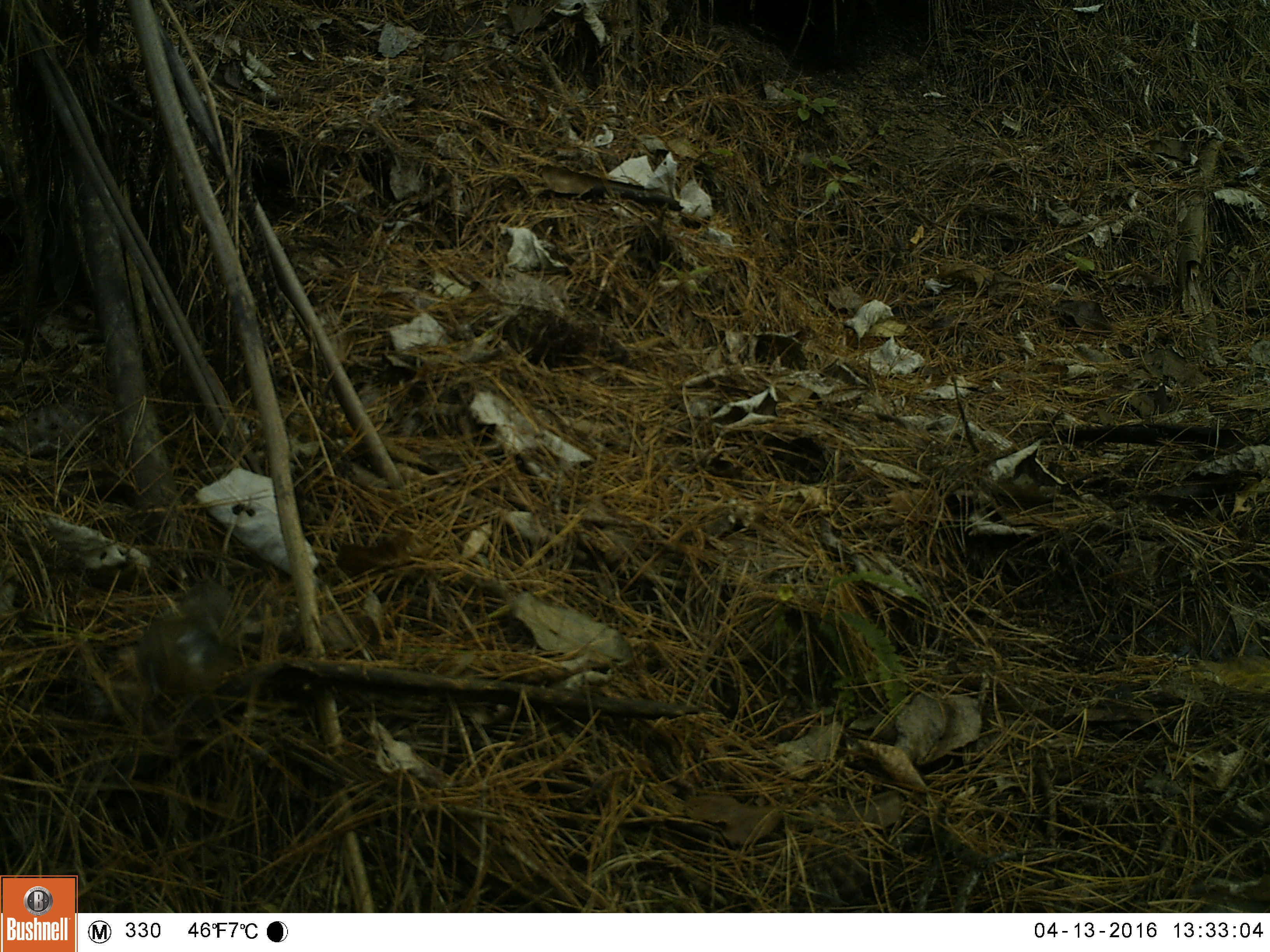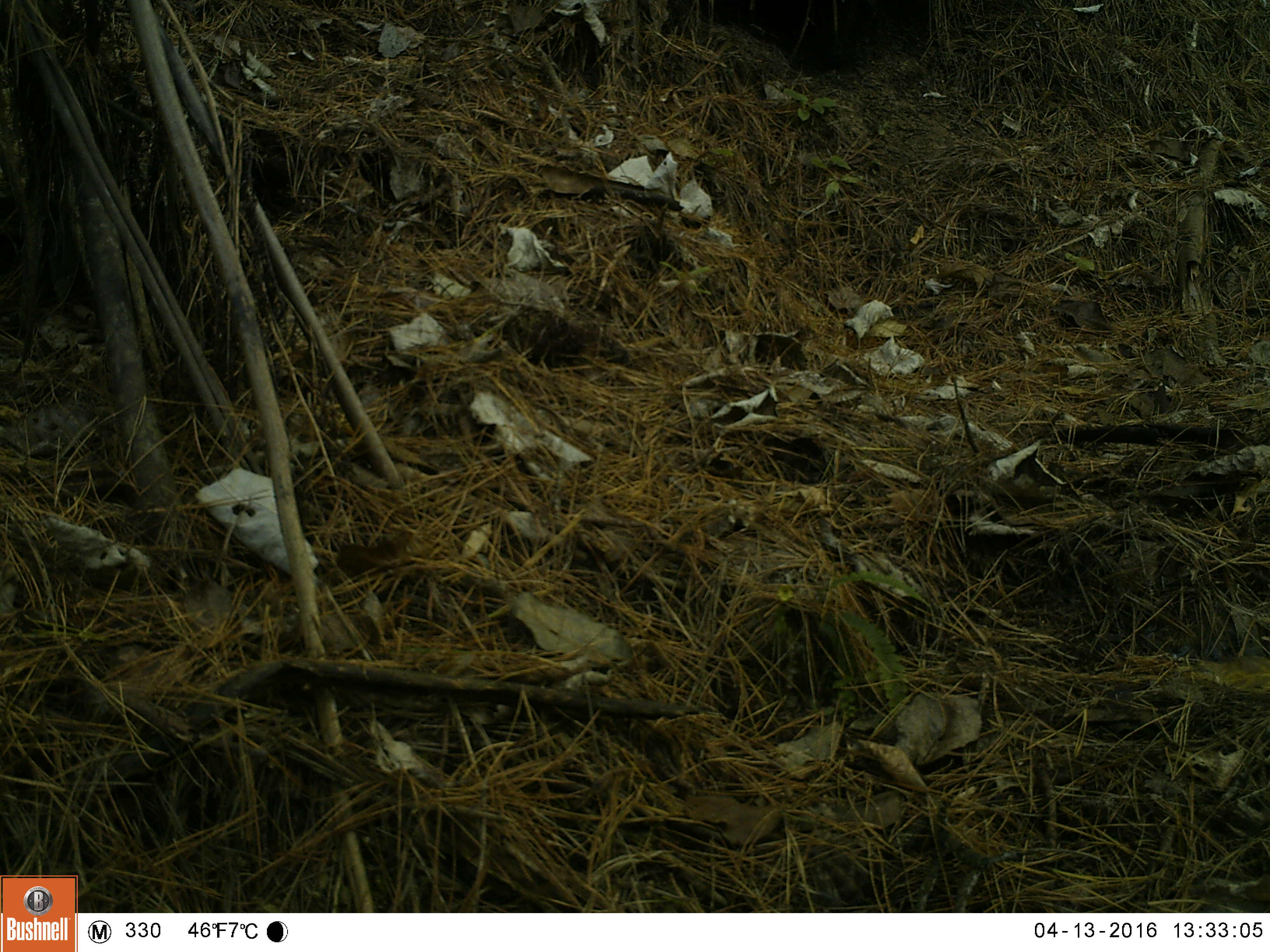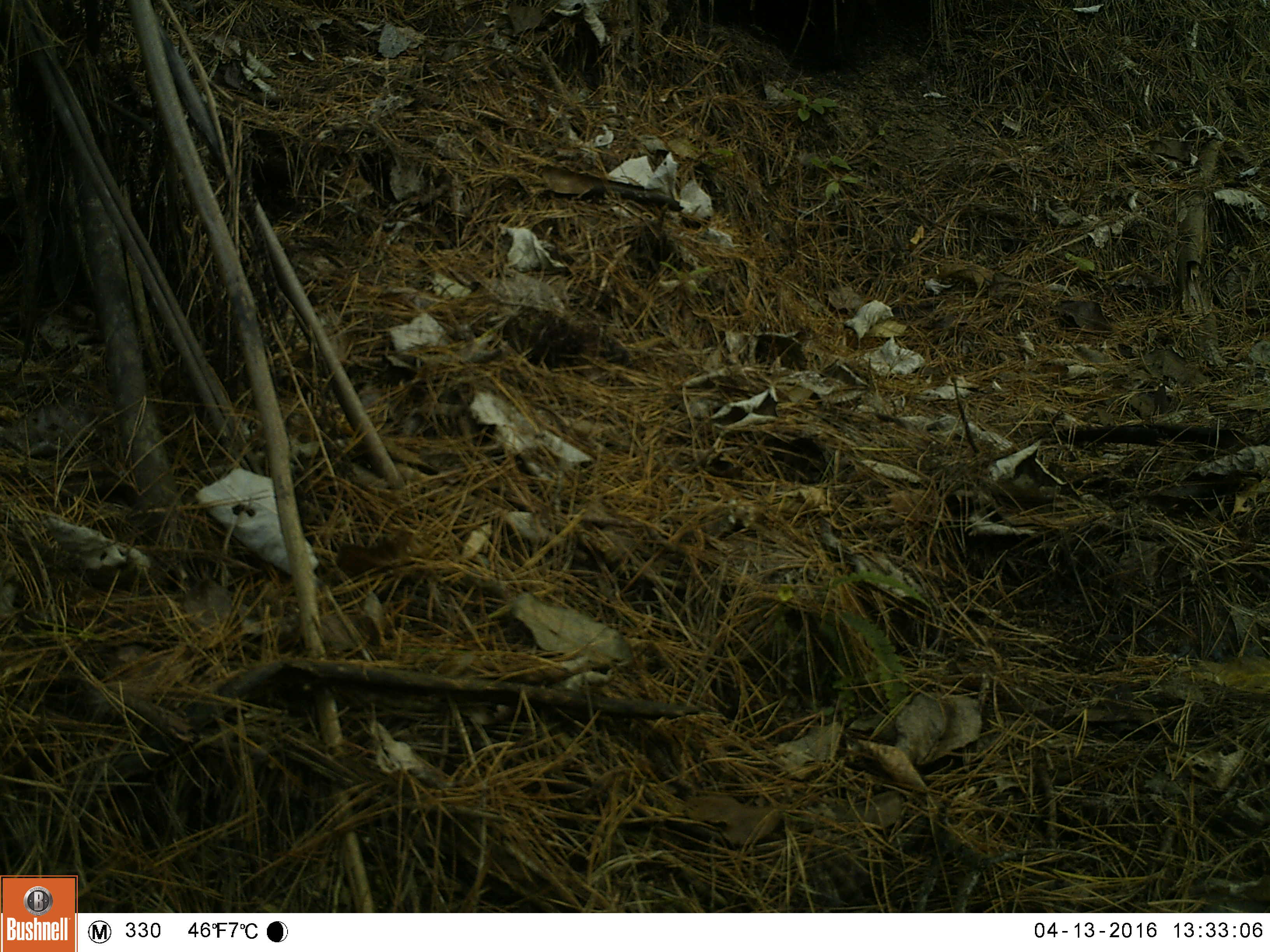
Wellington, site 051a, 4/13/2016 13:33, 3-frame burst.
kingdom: Animalia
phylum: Chordata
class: Aves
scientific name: Aves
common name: bird